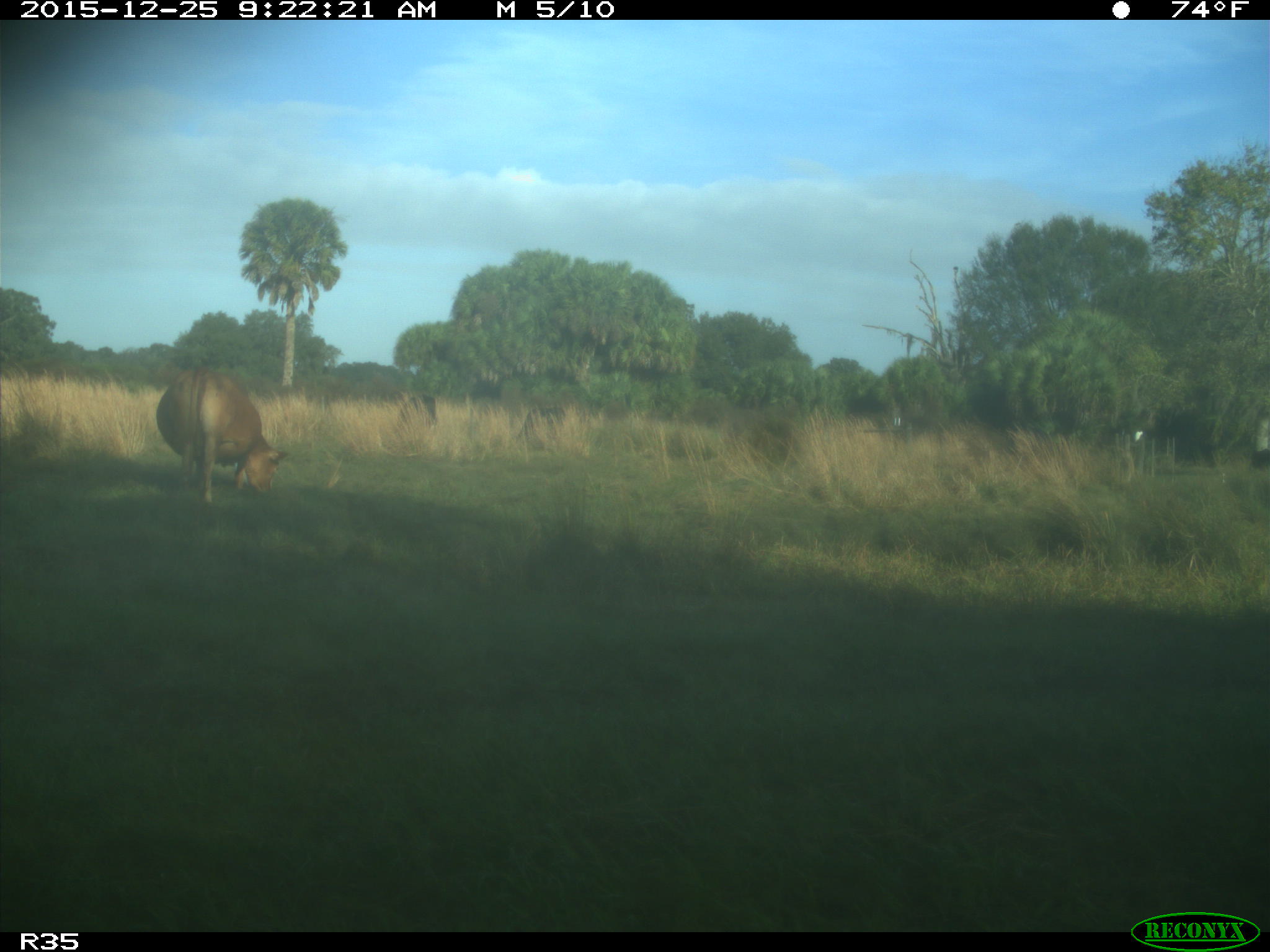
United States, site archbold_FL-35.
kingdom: Animalia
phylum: Chordata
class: Mammalia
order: Artiodactyla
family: Bovidae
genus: Bos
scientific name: Bos taurus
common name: domestic cow